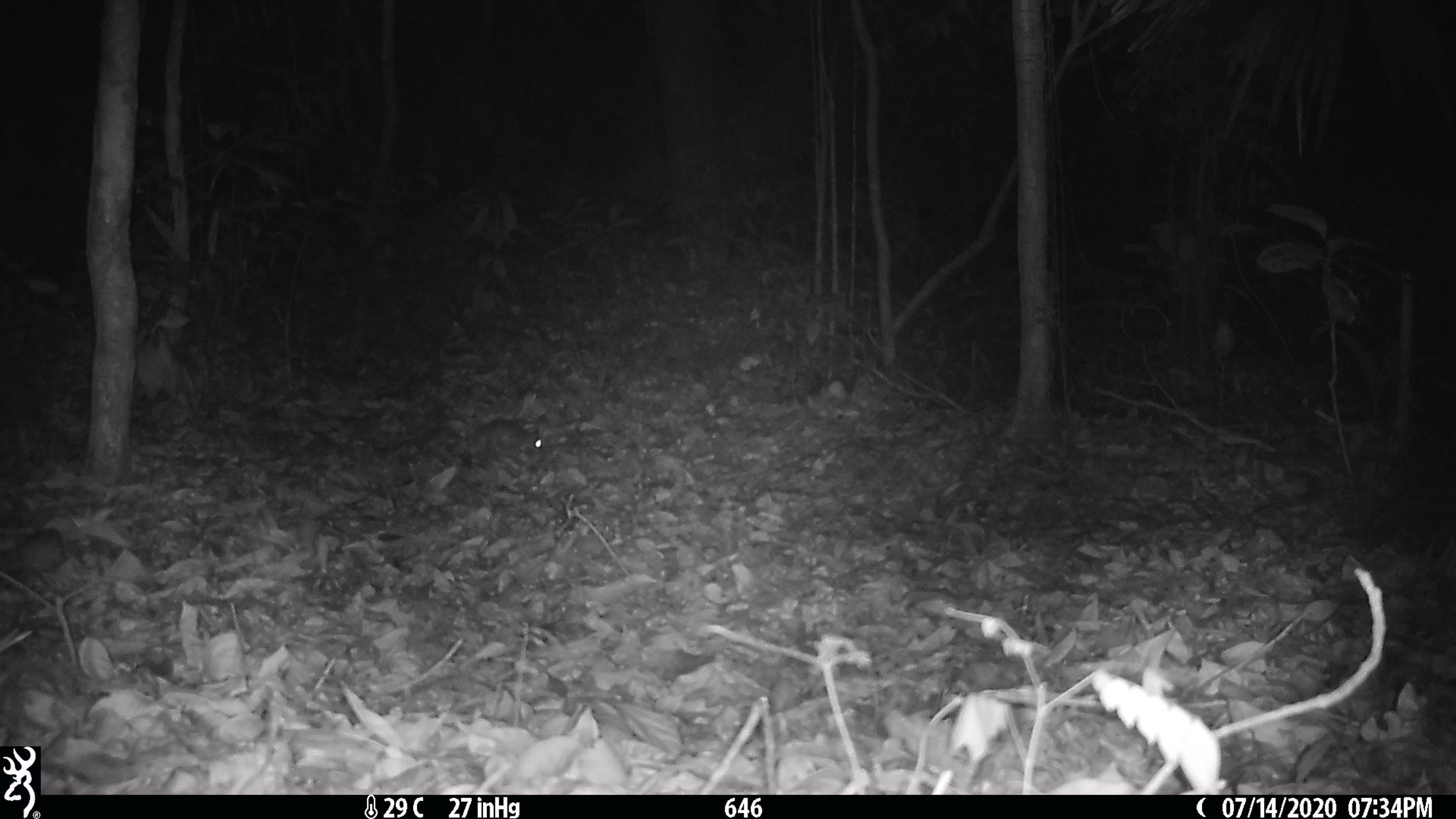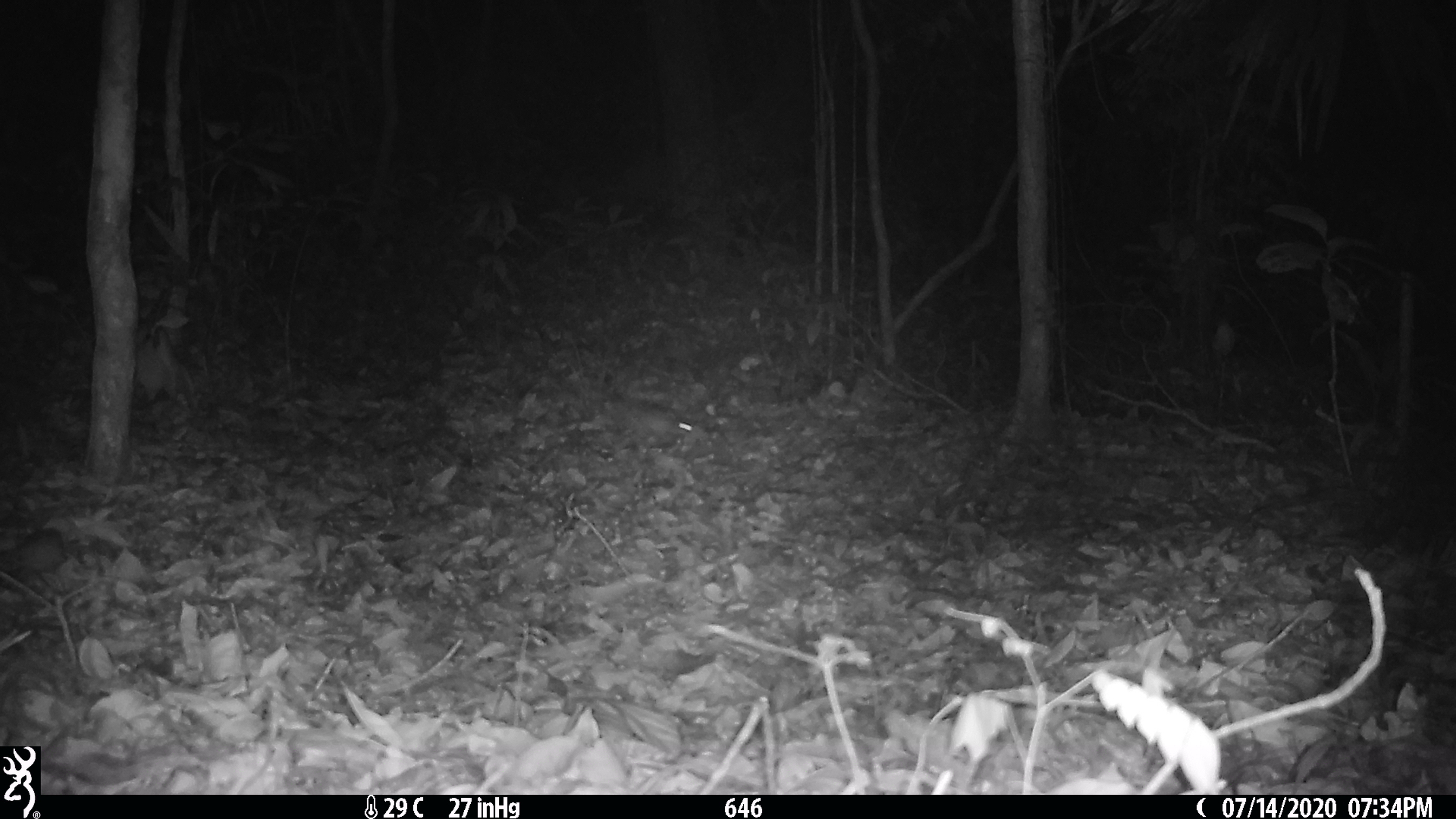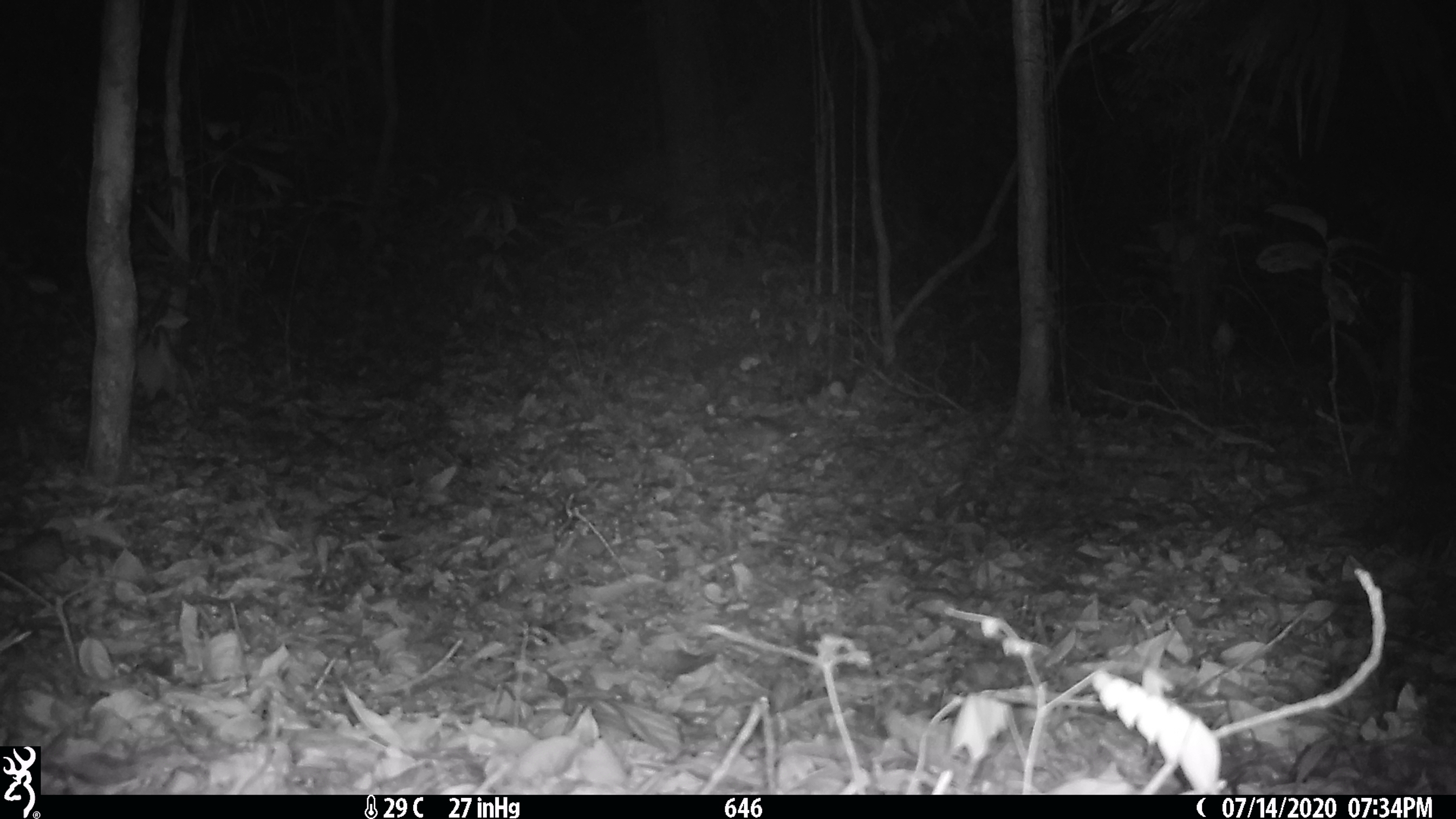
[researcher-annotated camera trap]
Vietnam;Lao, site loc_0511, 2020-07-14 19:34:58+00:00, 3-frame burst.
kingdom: Animalia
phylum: Chordata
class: Mammalia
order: Rodentia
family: Muridae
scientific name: Muridae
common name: old-world mice and rats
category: unidentified murid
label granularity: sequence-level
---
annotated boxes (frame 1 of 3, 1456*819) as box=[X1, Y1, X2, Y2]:
unidentified murid: box=[460, 419, 545, 460]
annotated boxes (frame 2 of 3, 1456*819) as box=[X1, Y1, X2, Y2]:
unidentified murid: box=[625, 403, 698, 444]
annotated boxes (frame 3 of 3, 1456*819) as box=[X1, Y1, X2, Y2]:
unidentified murid: box=[737, 422, 797, 451]